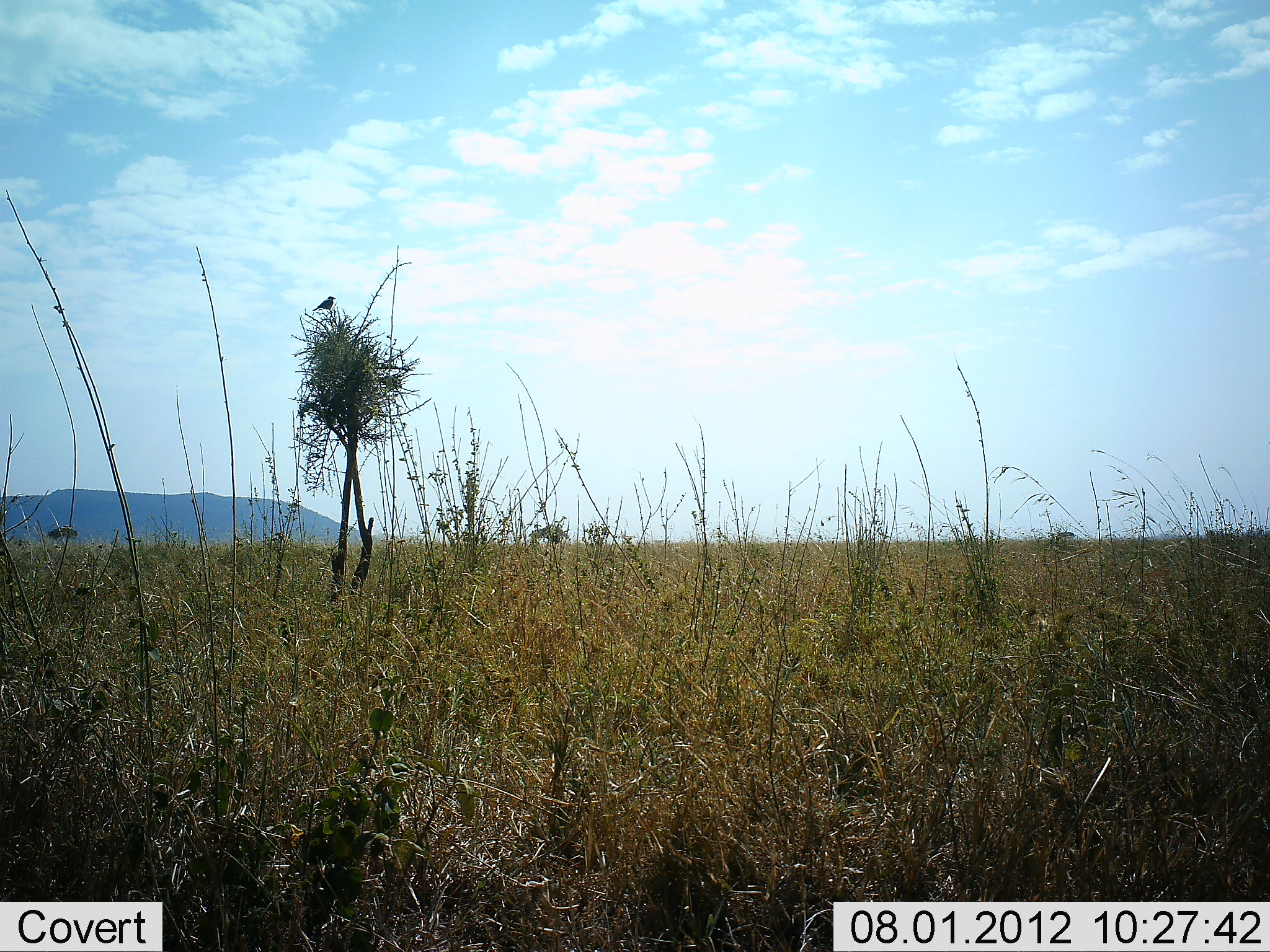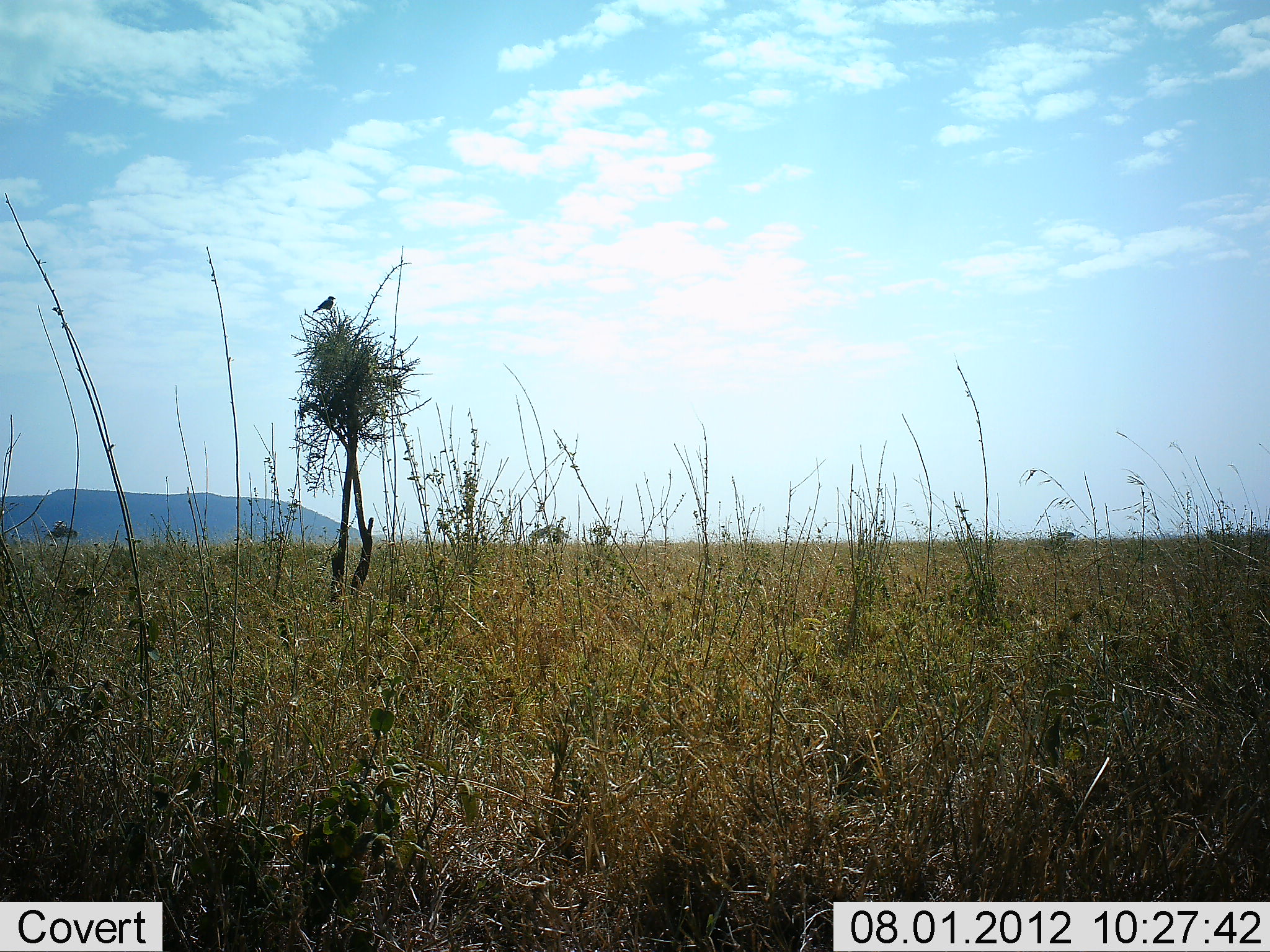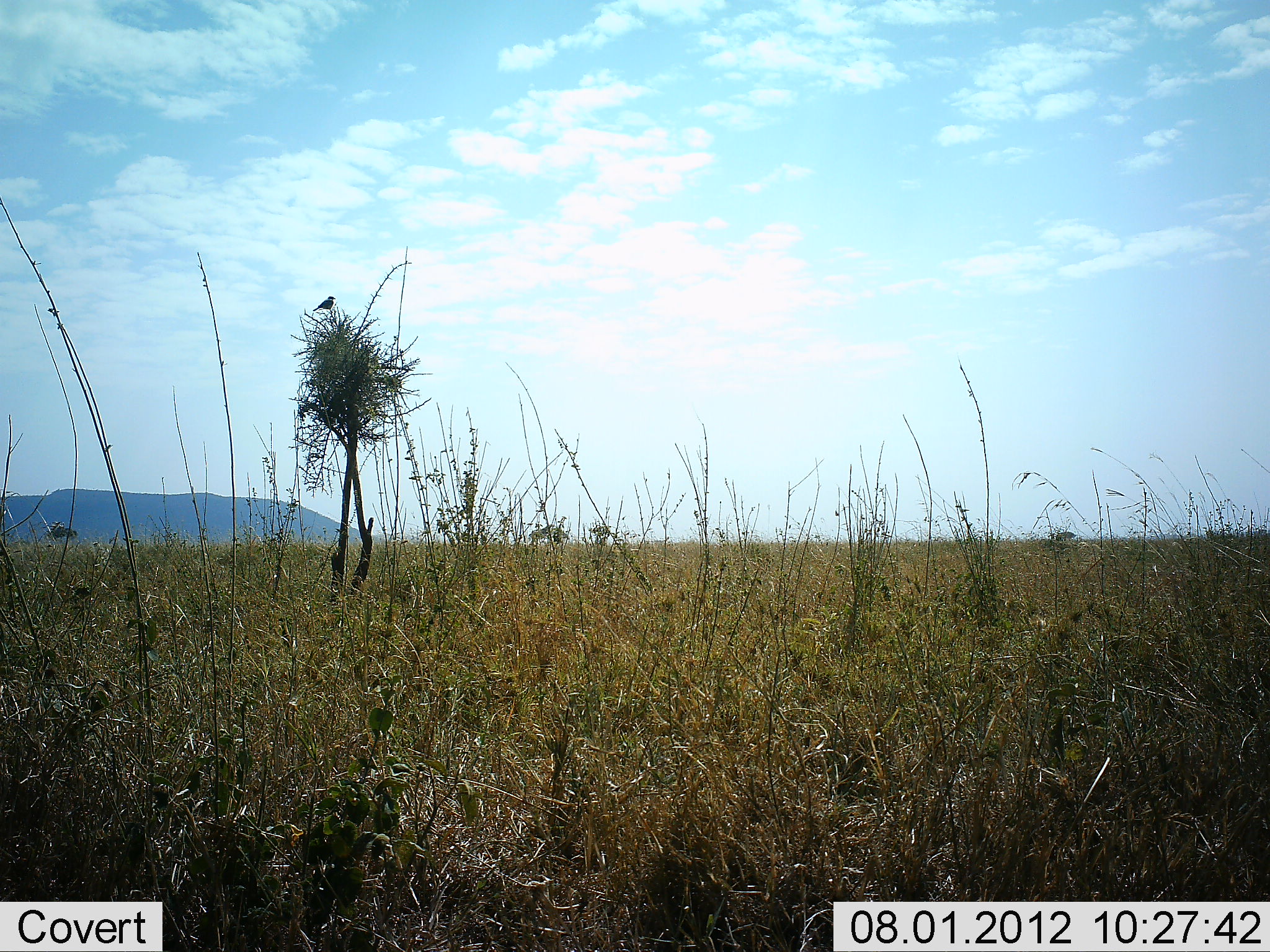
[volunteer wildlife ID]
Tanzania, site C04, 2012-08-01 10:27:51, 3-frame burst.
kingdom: Animalia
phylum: Chordata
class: Aves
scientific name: Aves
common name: bird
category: otherbird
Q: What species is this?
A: Otherbird (bird) (Aves).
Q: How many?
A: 1.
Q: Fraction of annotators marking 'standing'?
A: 60%.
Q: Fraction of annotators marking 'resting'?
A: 50%.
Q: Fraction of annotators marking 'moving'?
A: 0%.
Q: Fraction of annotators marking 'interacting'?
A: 0%.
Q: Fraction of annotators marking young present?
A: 0%.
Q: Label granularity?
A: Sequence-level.